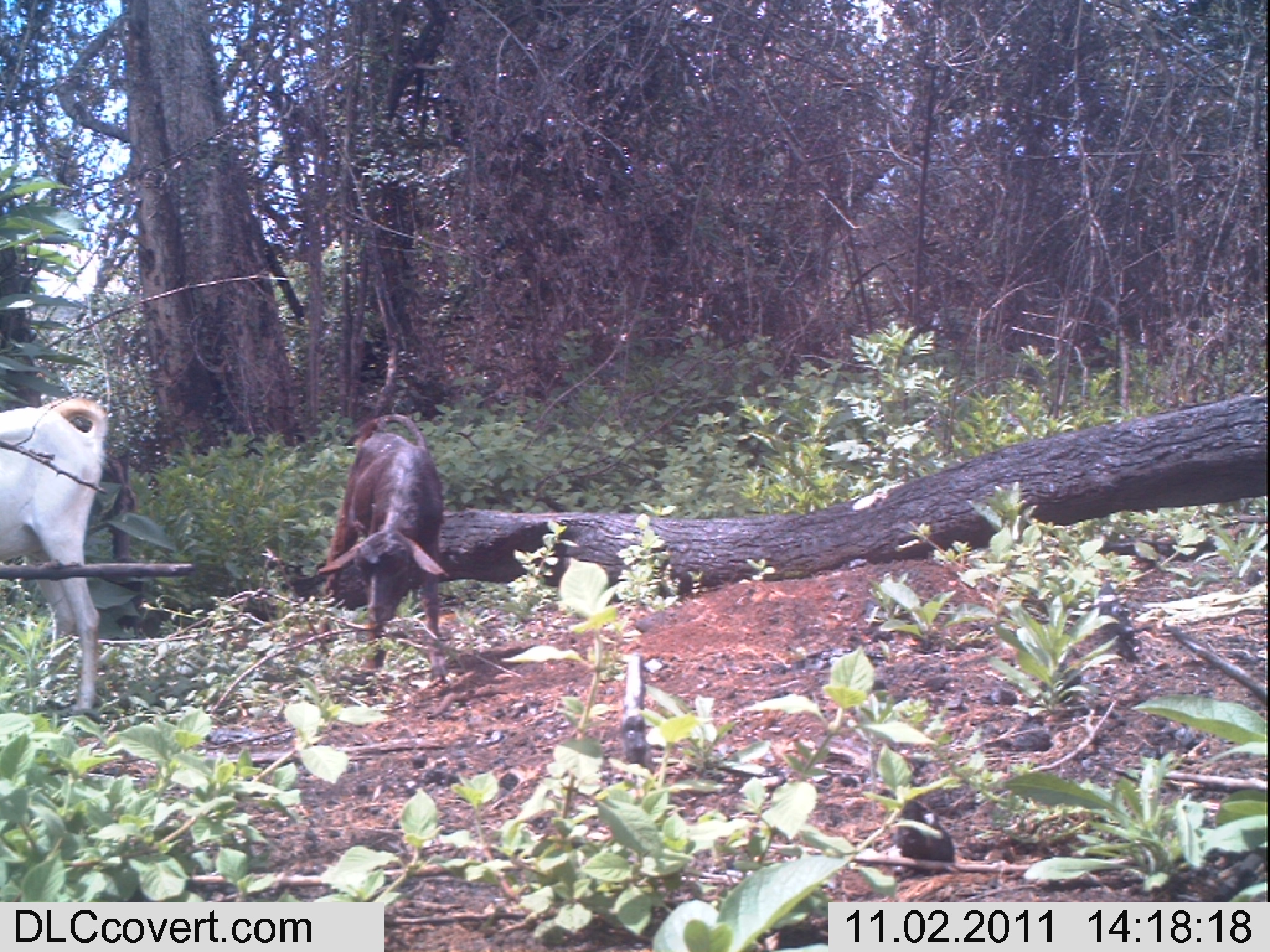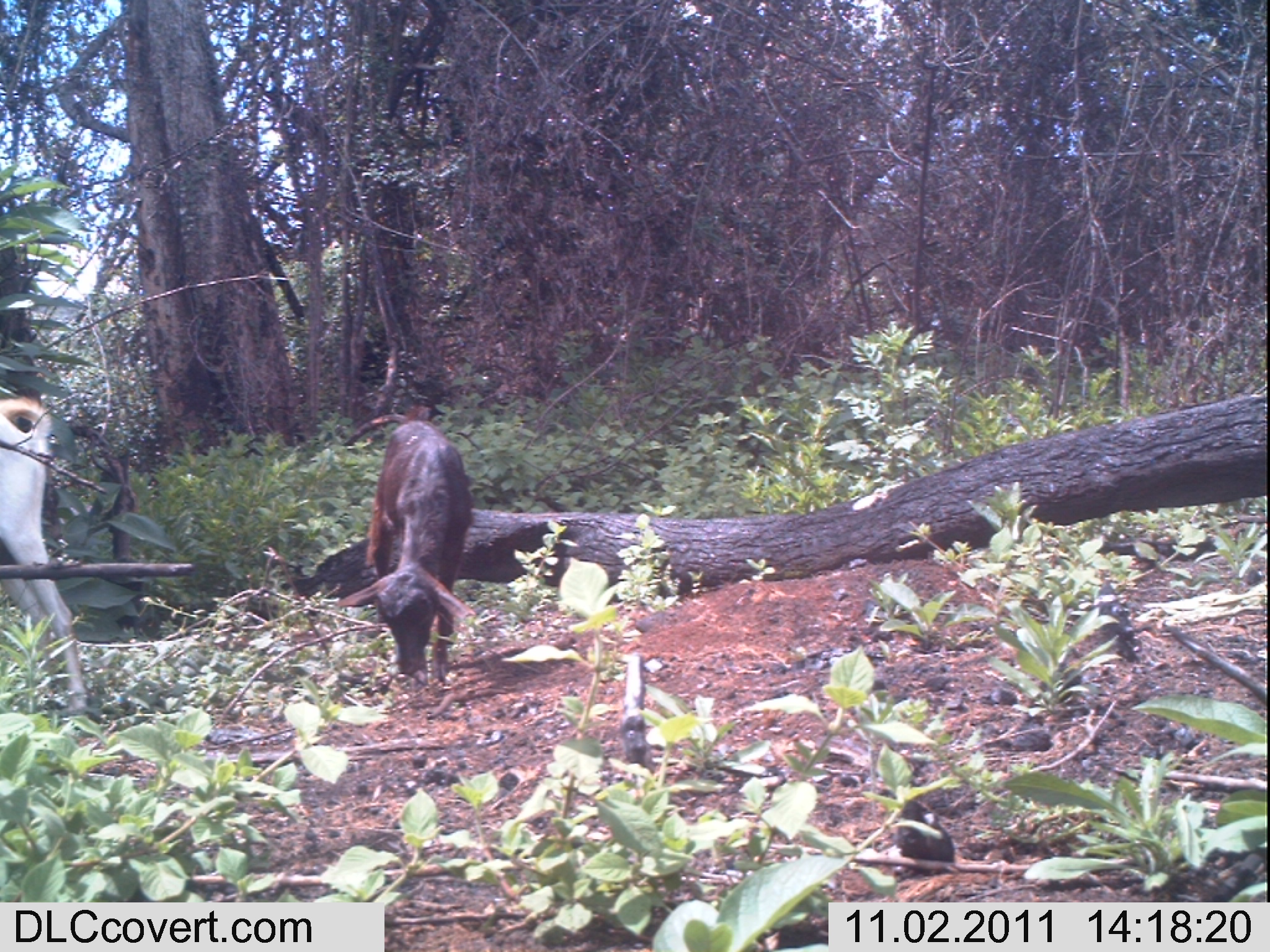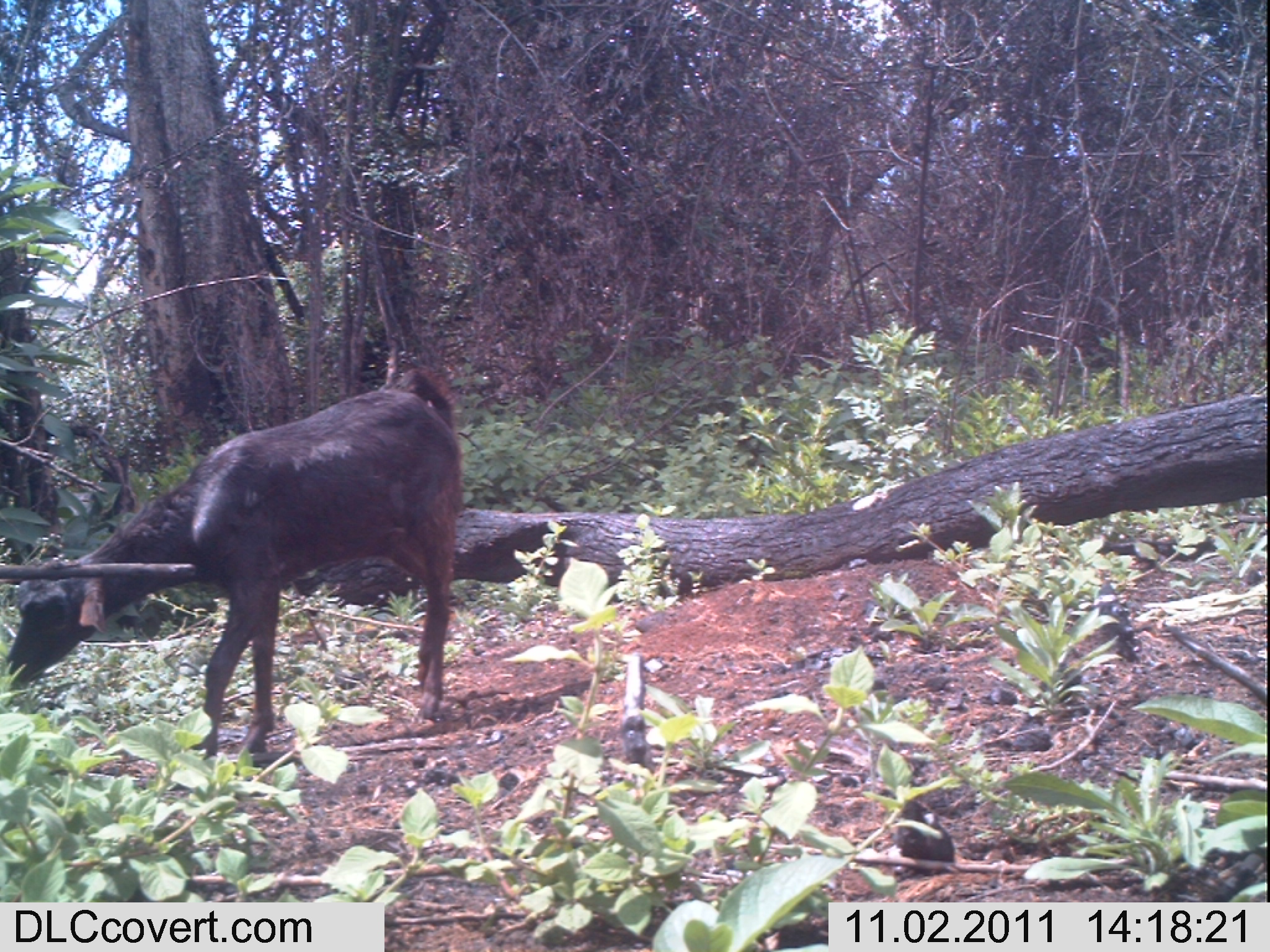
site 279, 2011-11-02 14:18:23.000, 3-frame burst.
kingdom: Animalia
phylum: Chordata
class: Mammalia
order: Artiodactyla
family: Bovidae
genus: Capra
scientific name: Capra aegagrus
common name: wild goat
Capra aegagrus (wild goat), count 2.